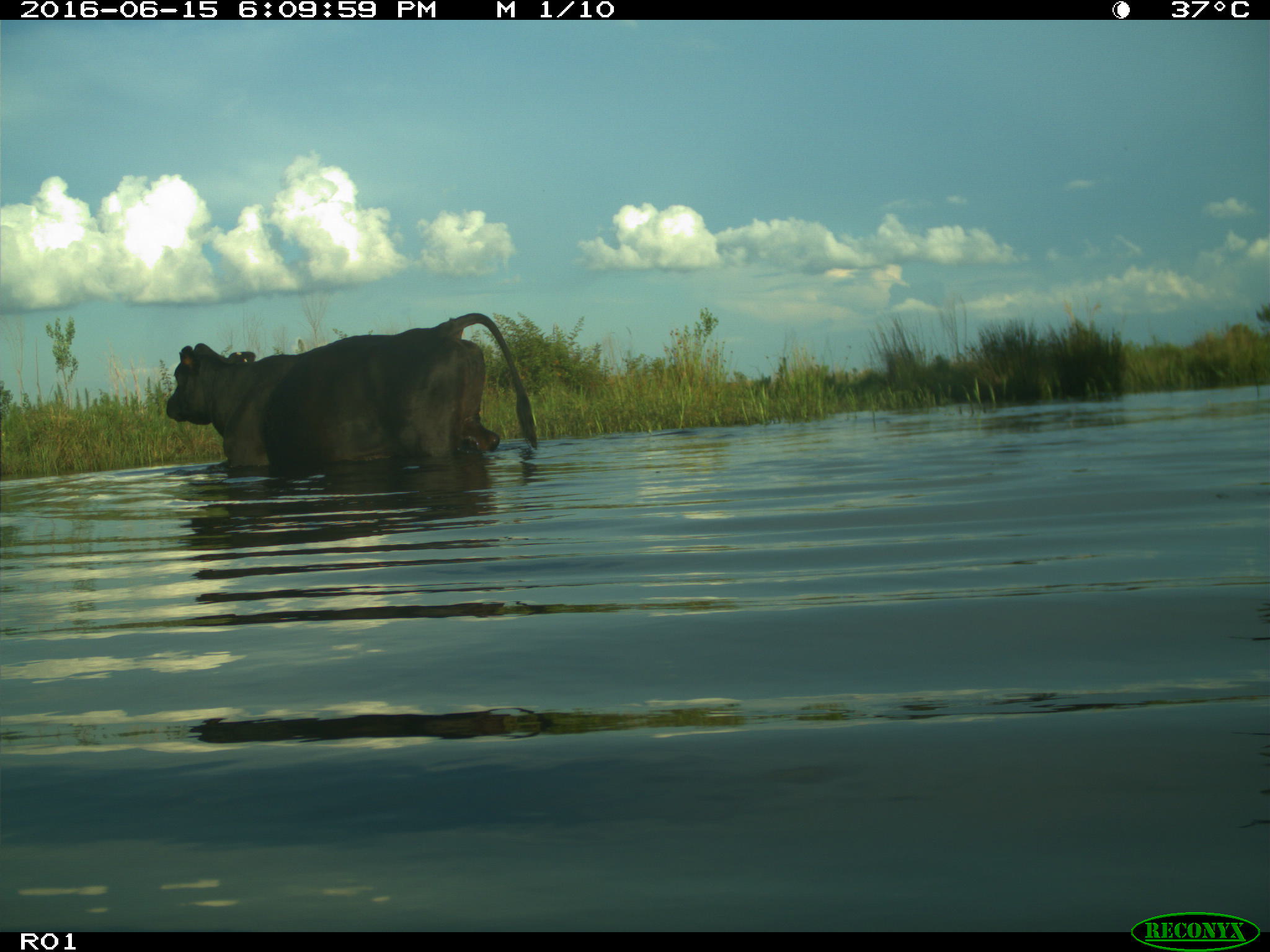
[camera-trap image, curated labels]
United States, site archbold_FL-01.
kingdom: Animalia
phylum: Chordata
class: Mammalia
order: Artiodactyla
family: Bovidae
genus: Bos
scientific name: Bos taurus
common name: domestic cow